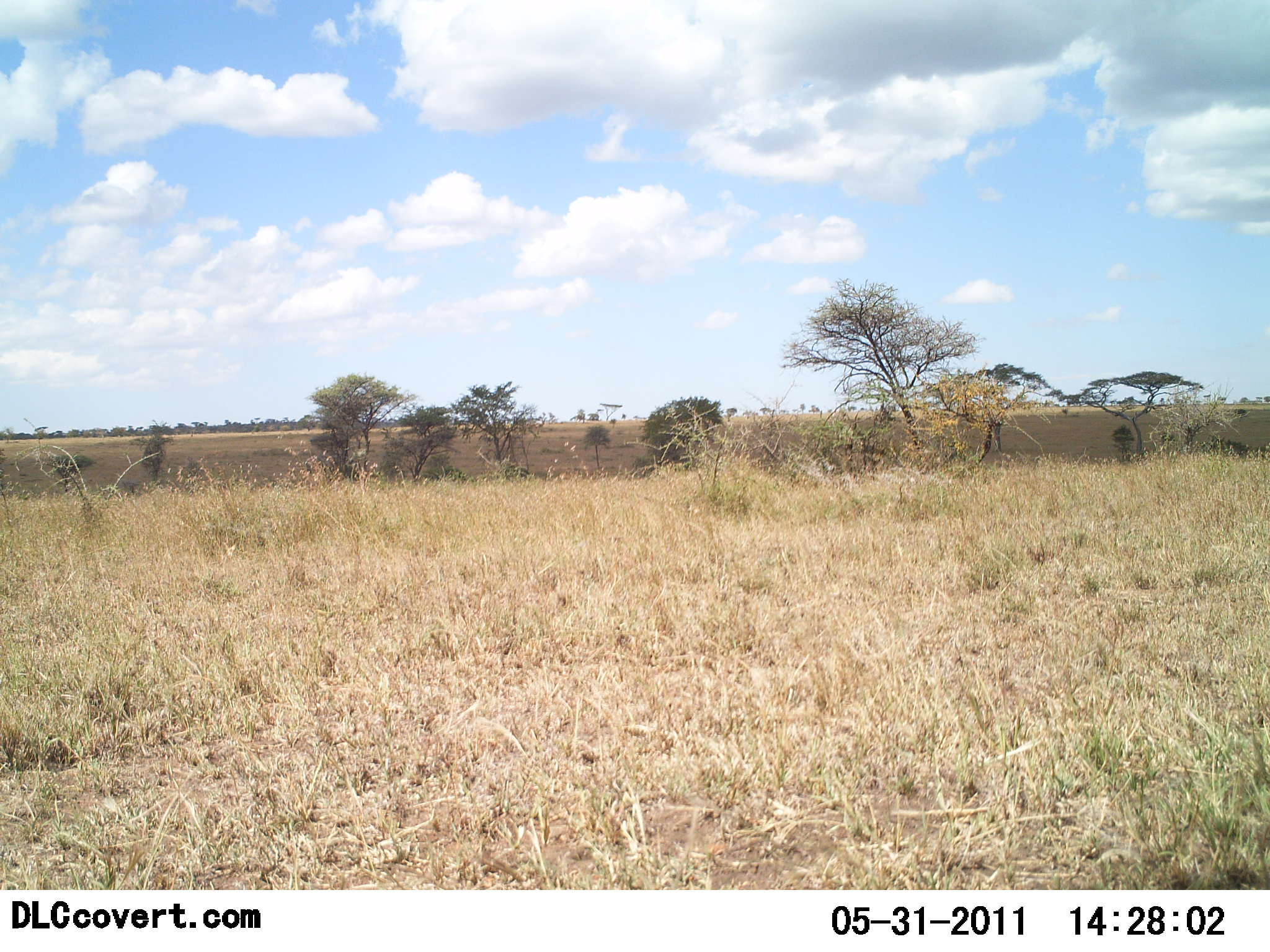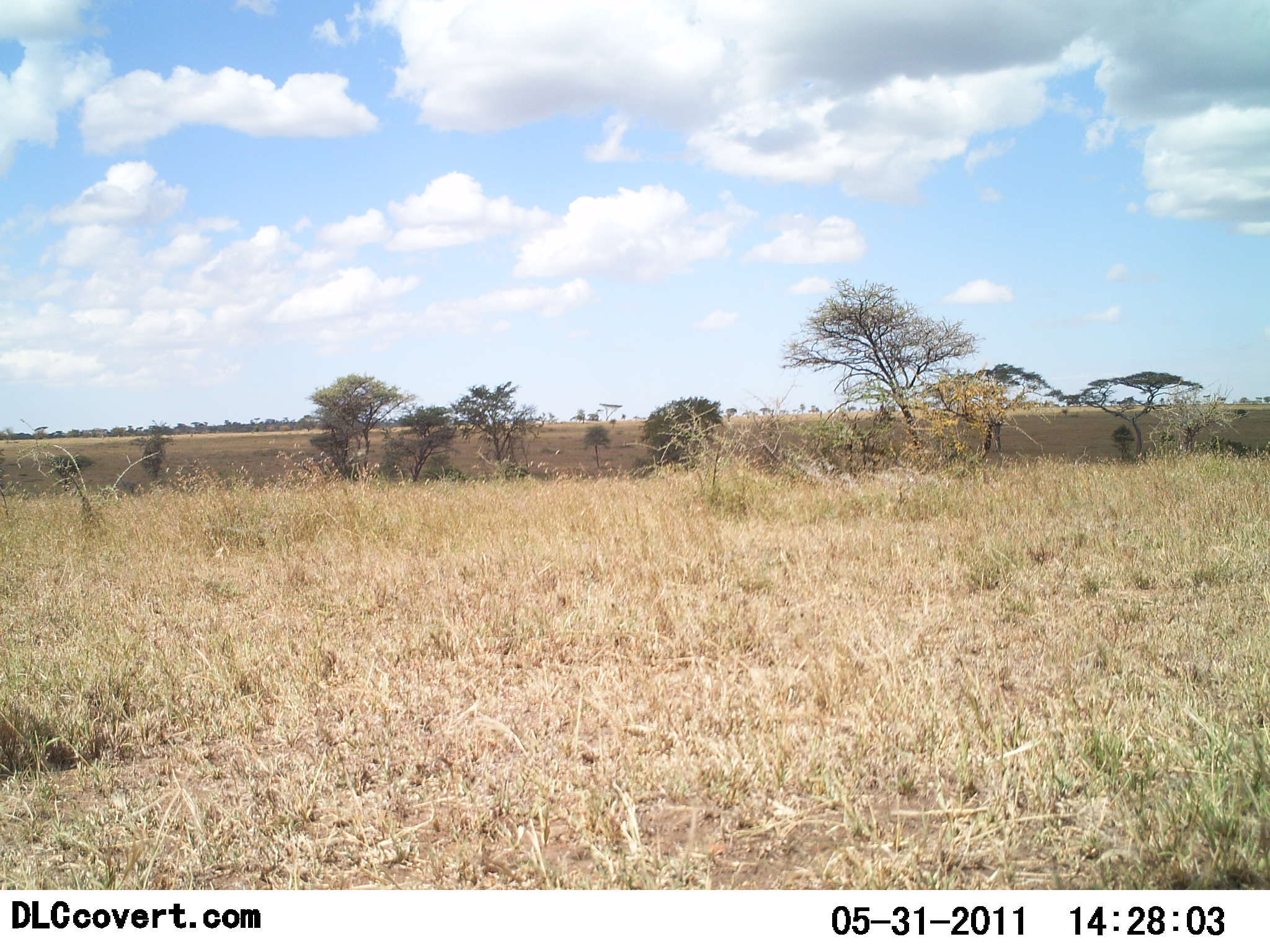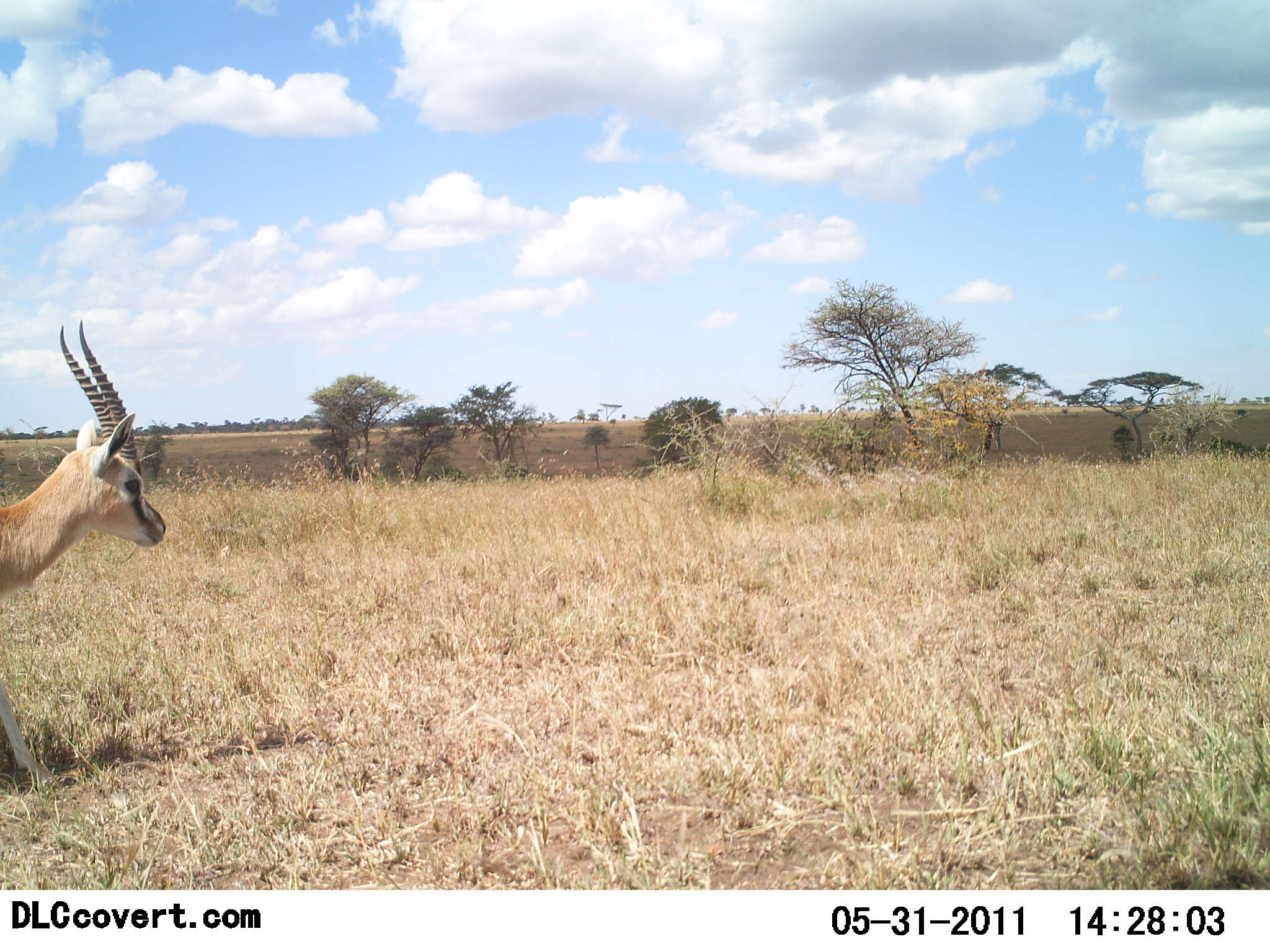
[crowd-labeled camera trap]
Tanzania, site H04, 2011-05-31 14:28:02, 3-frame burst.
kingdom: Animalia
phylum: Chordata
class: Mammalia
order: Artiodactyla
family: Bovidae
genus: Eudorcas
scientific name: Eudorcas thomsonii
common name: thomson's gazelle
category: gazellethomsons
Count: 1.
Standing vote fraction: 7%.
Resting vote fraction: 0%.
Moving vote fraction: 93%.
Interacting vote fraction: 0%.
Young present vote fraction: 0%.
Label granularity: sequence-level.